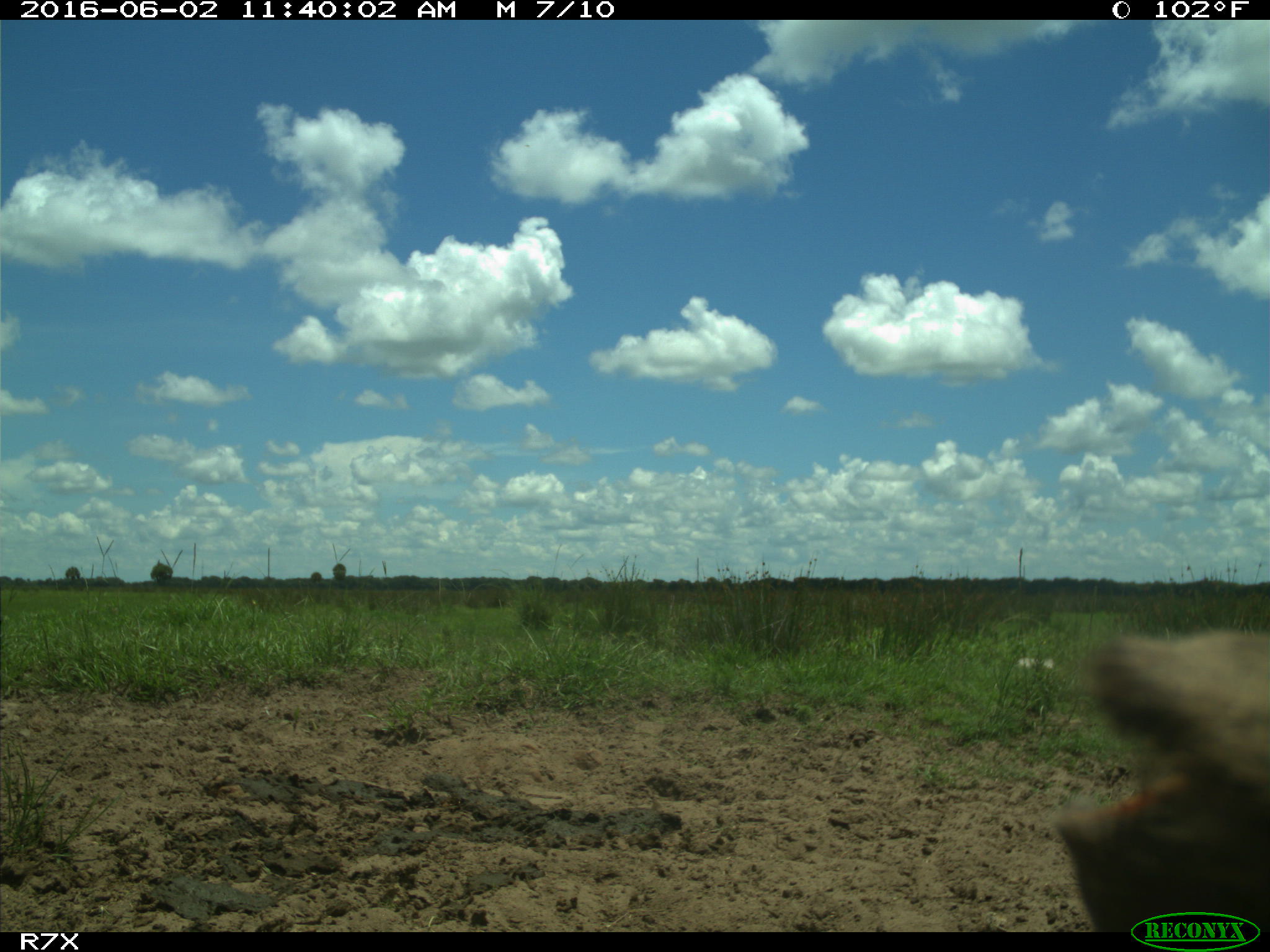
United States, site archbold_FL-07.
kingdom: Animalia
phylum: Chordata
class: Mammalia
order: Artiodactyla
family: Bovidae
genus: Bos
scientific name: Bos taurus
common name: domestic cow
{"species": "Bos taurus (domestic cow)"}